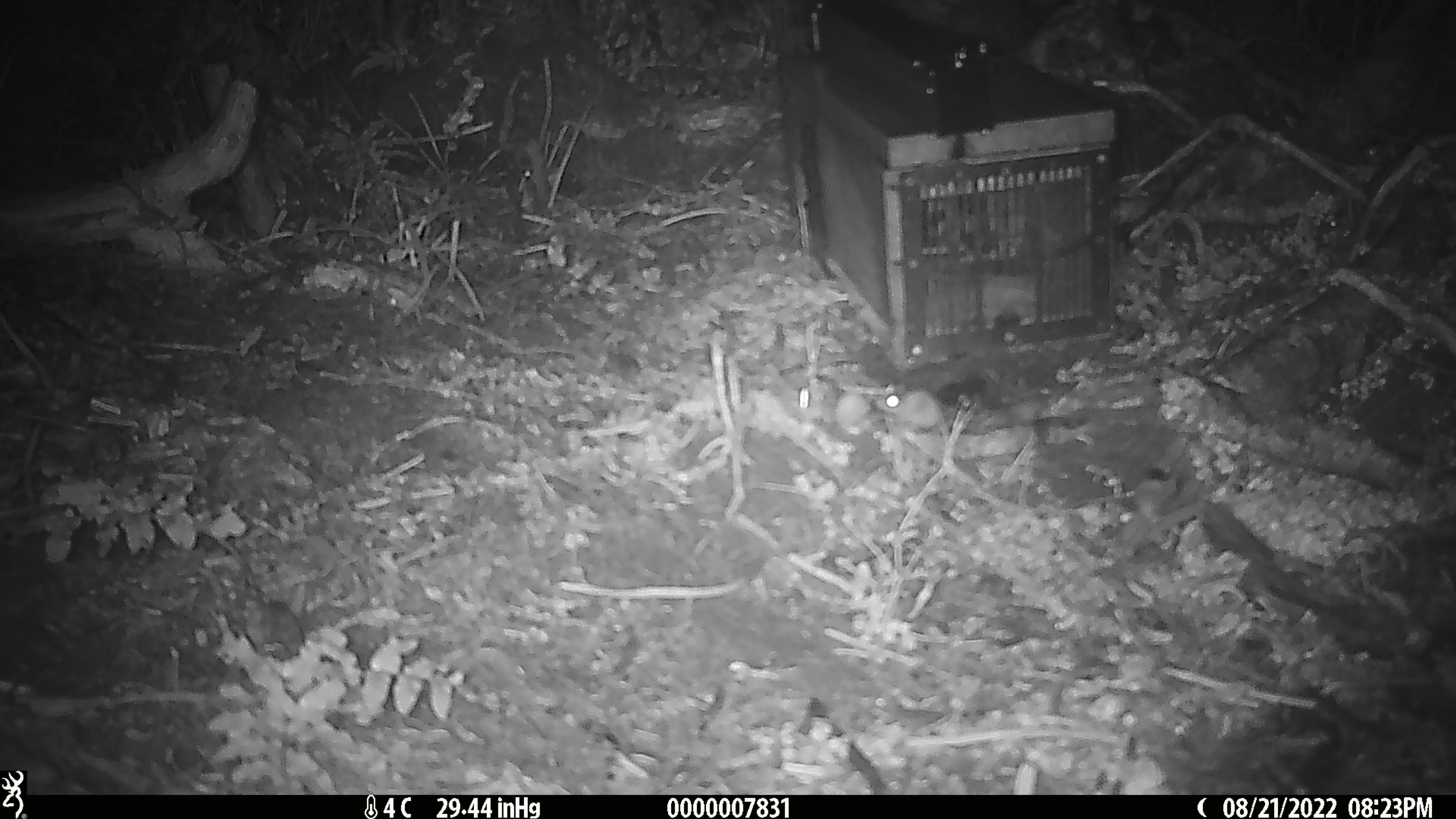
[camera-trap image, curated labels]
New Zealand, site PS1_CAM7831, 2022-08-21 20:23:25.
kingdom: Animalia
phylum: Chordata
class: Mammalia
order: Rodentia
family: Muridae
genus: Mus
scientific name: Mus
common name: mouse